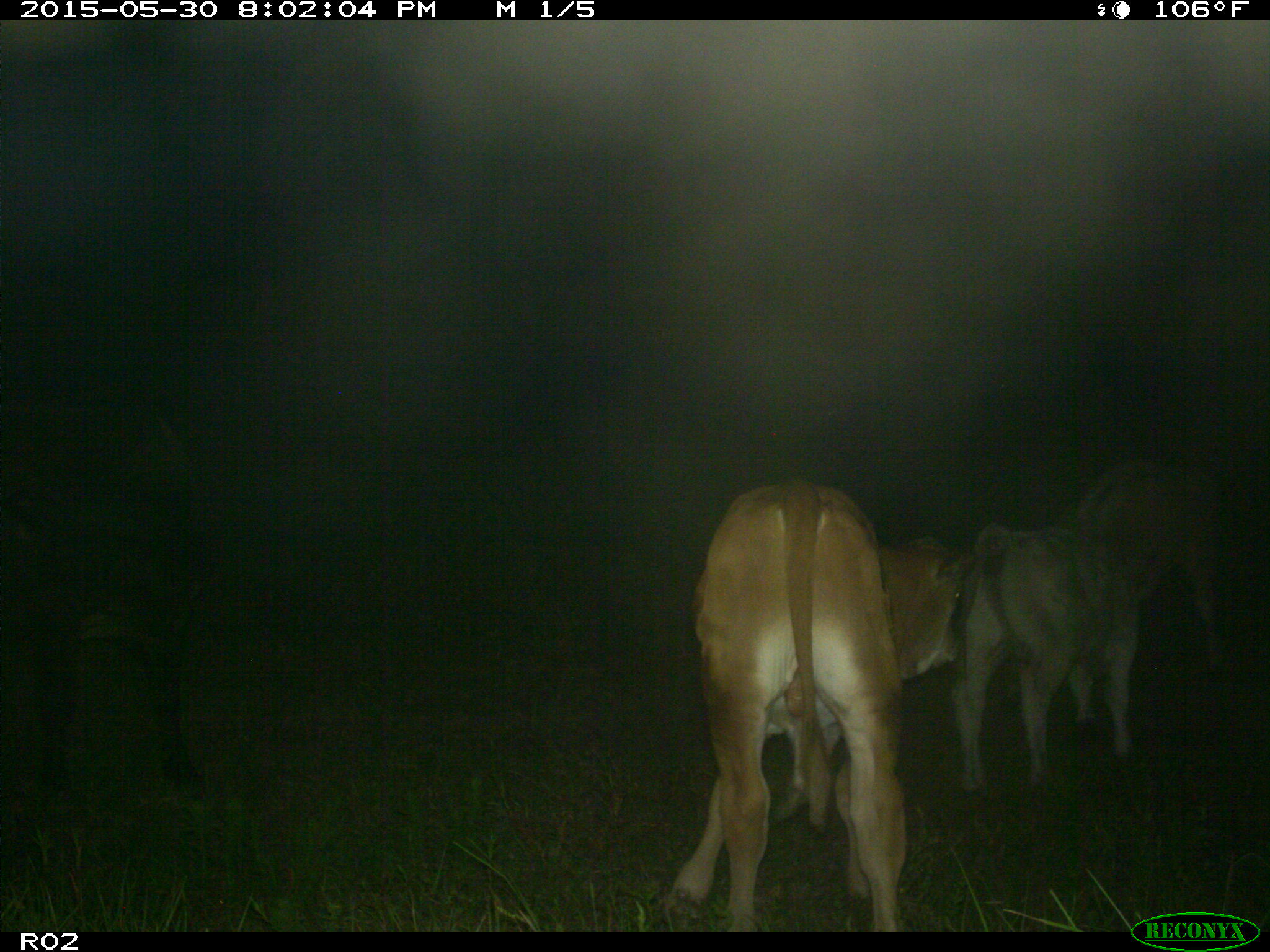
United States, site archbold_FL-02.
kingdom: Animalia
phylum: Chordata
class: Mammalia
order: Artiodactyla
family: Bovidae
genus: Bos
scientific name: Bos taurus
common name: domestic cow